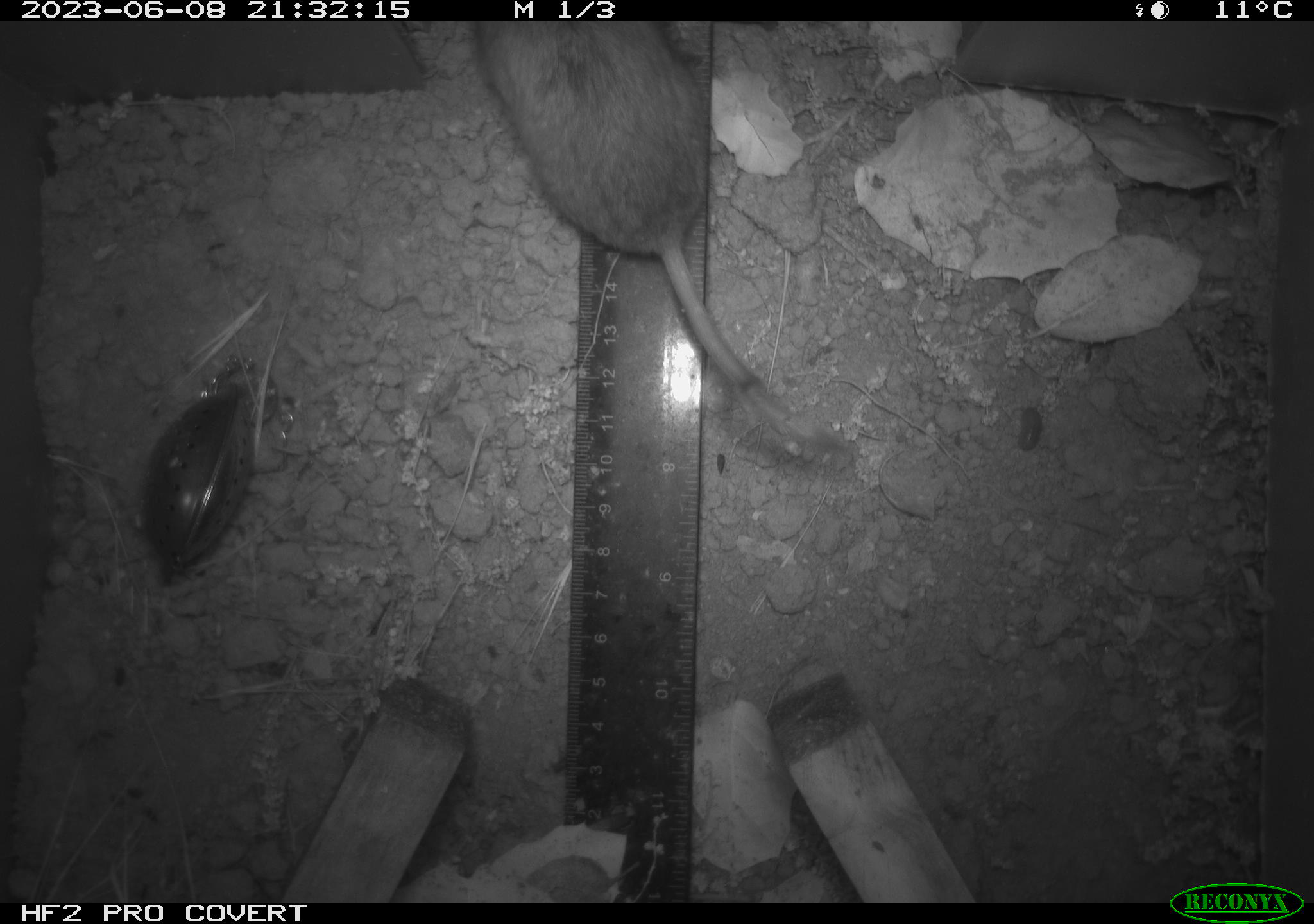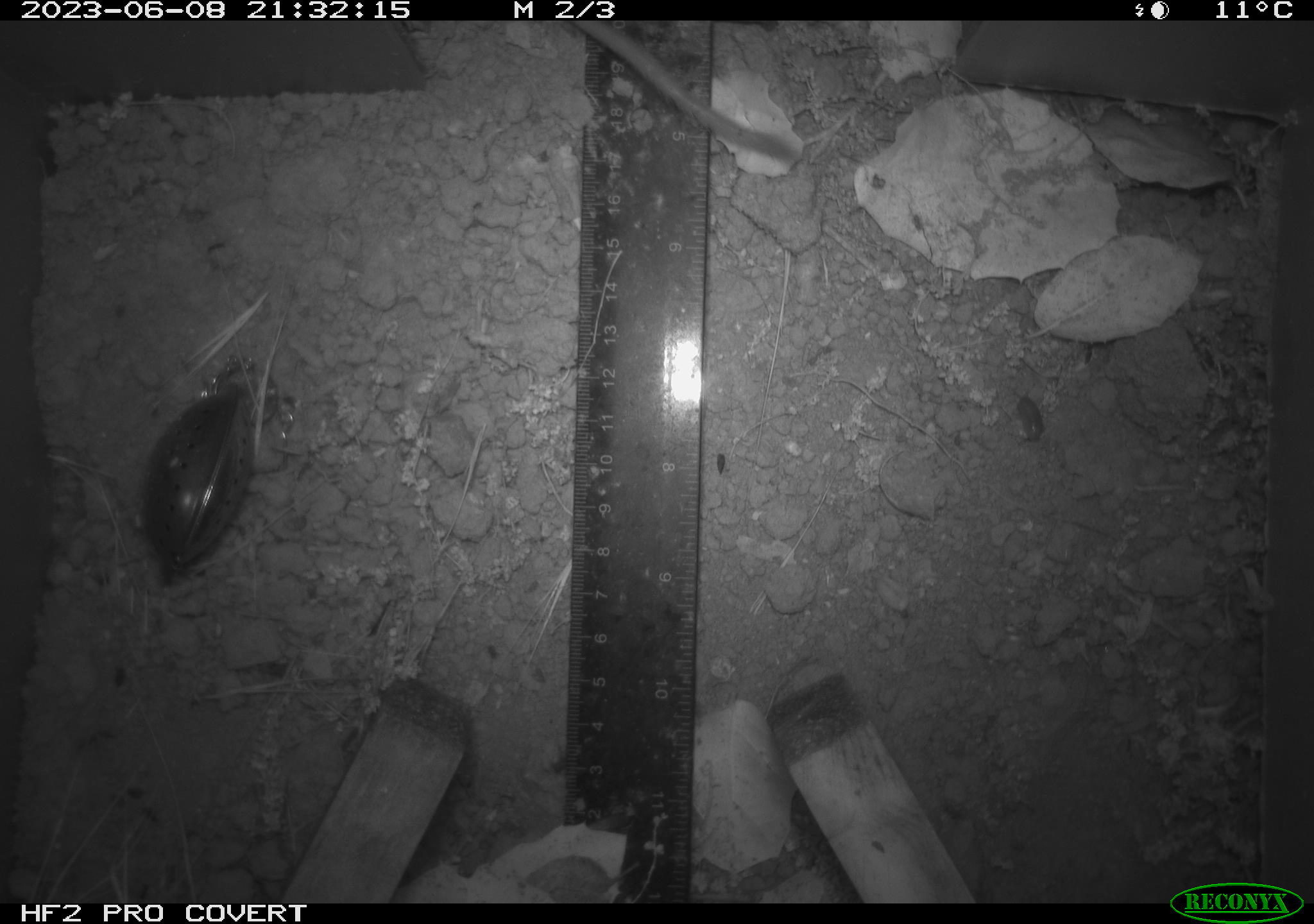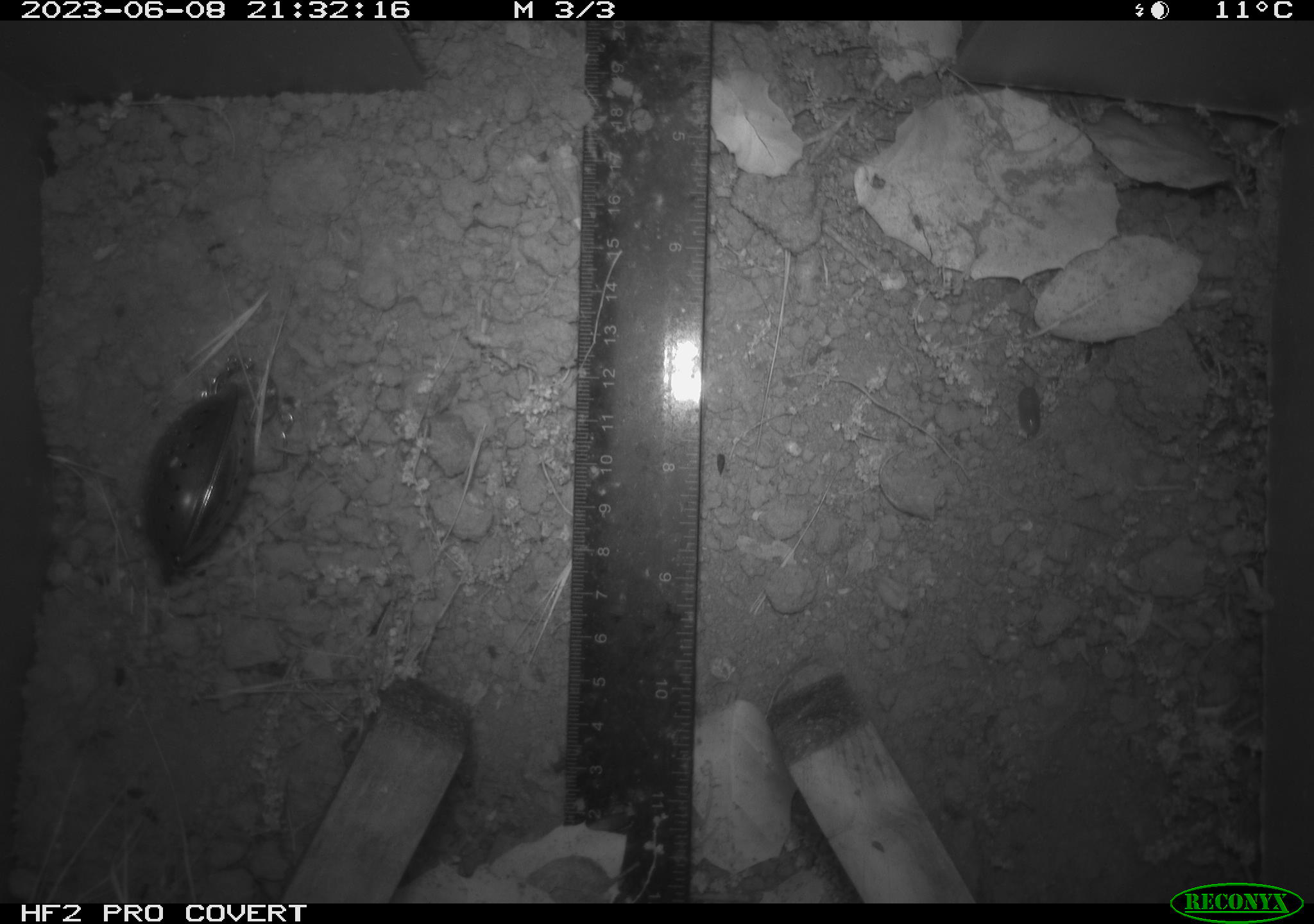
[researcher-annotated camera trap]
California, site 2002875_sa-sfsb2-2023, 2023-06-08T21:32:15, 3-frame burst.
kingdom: Animalia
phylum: Chordata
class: Mammalia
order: Rodentia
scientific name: Rodentia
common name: mouse species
Mouse species (Rodentia).